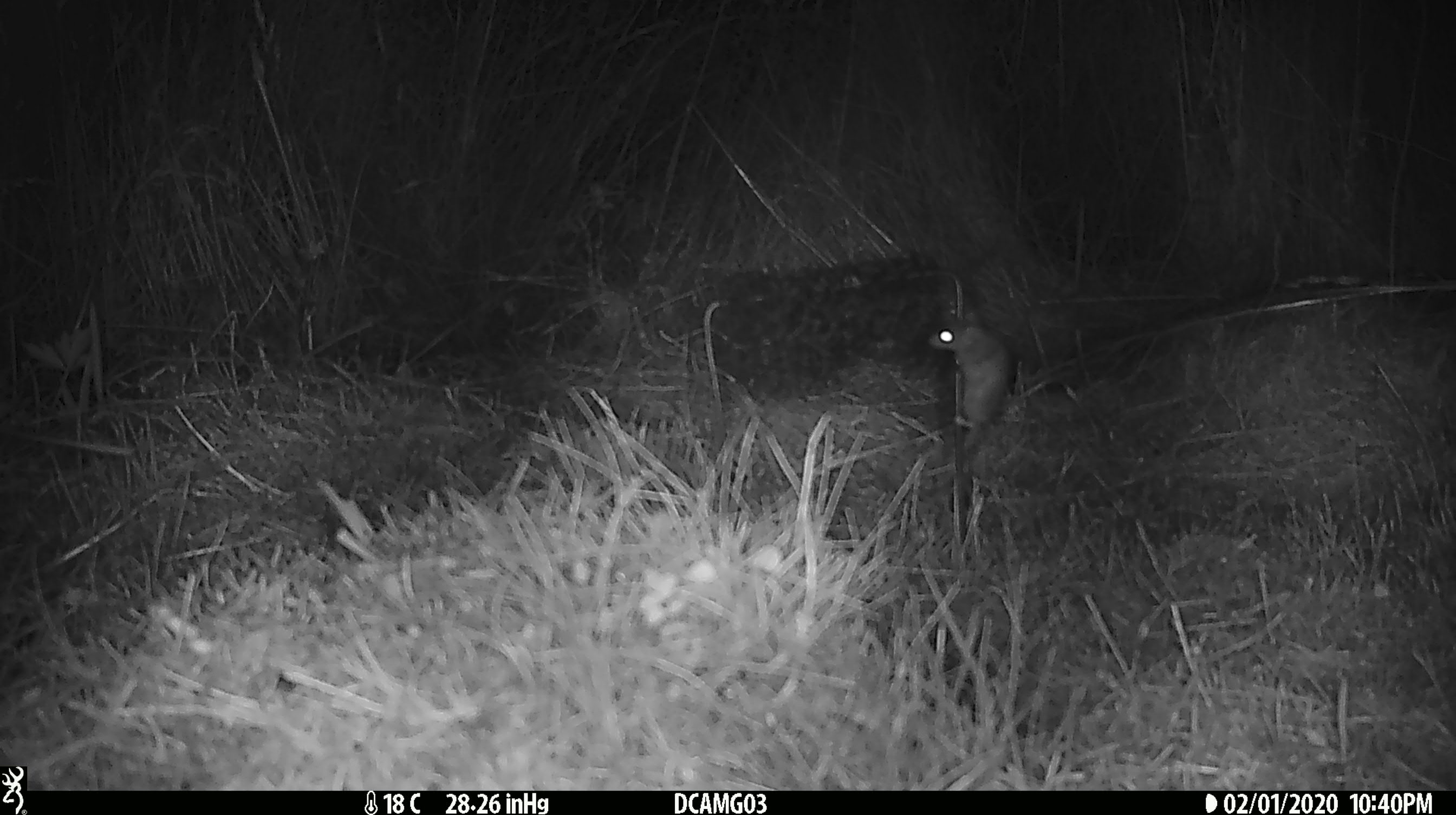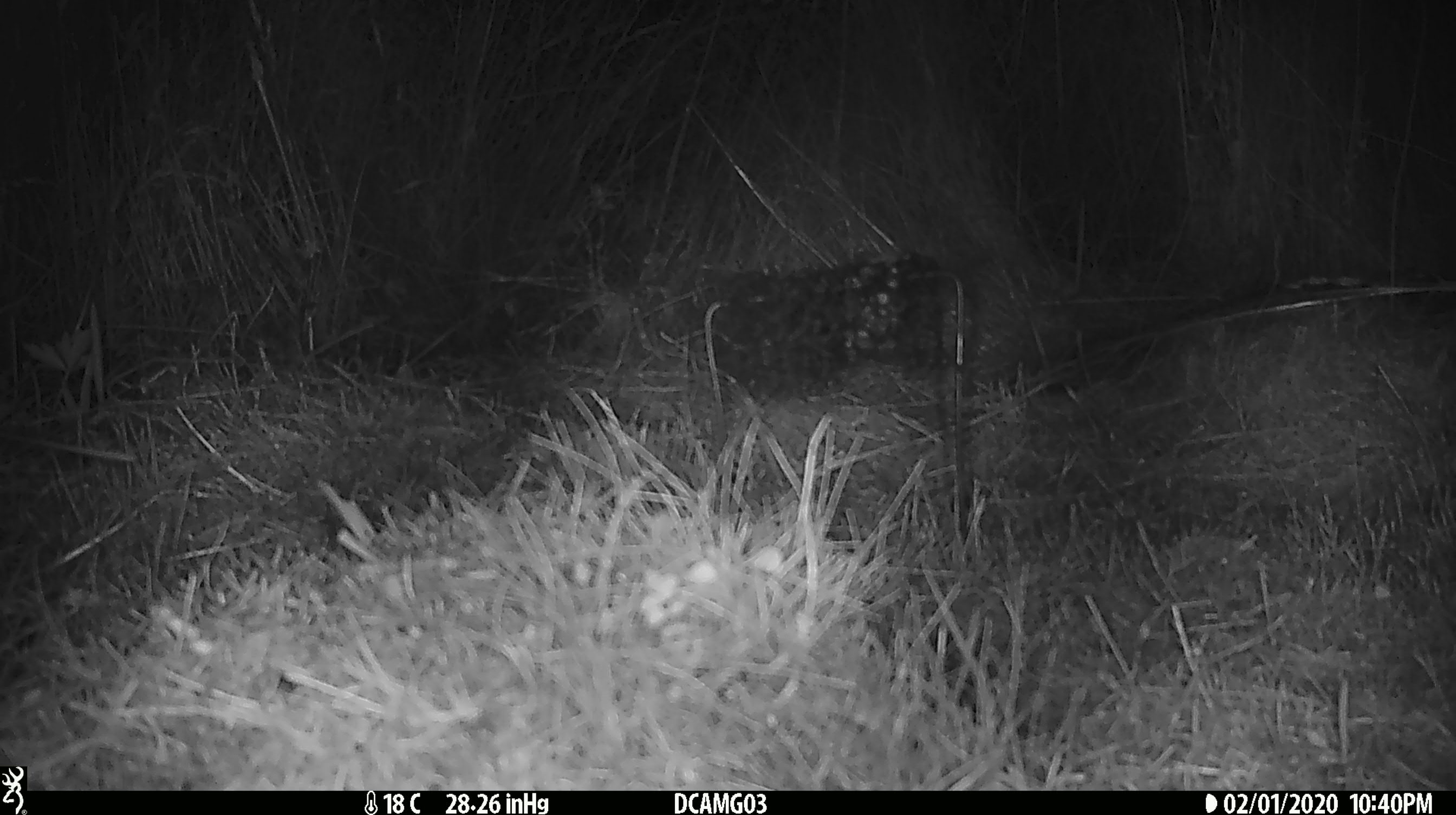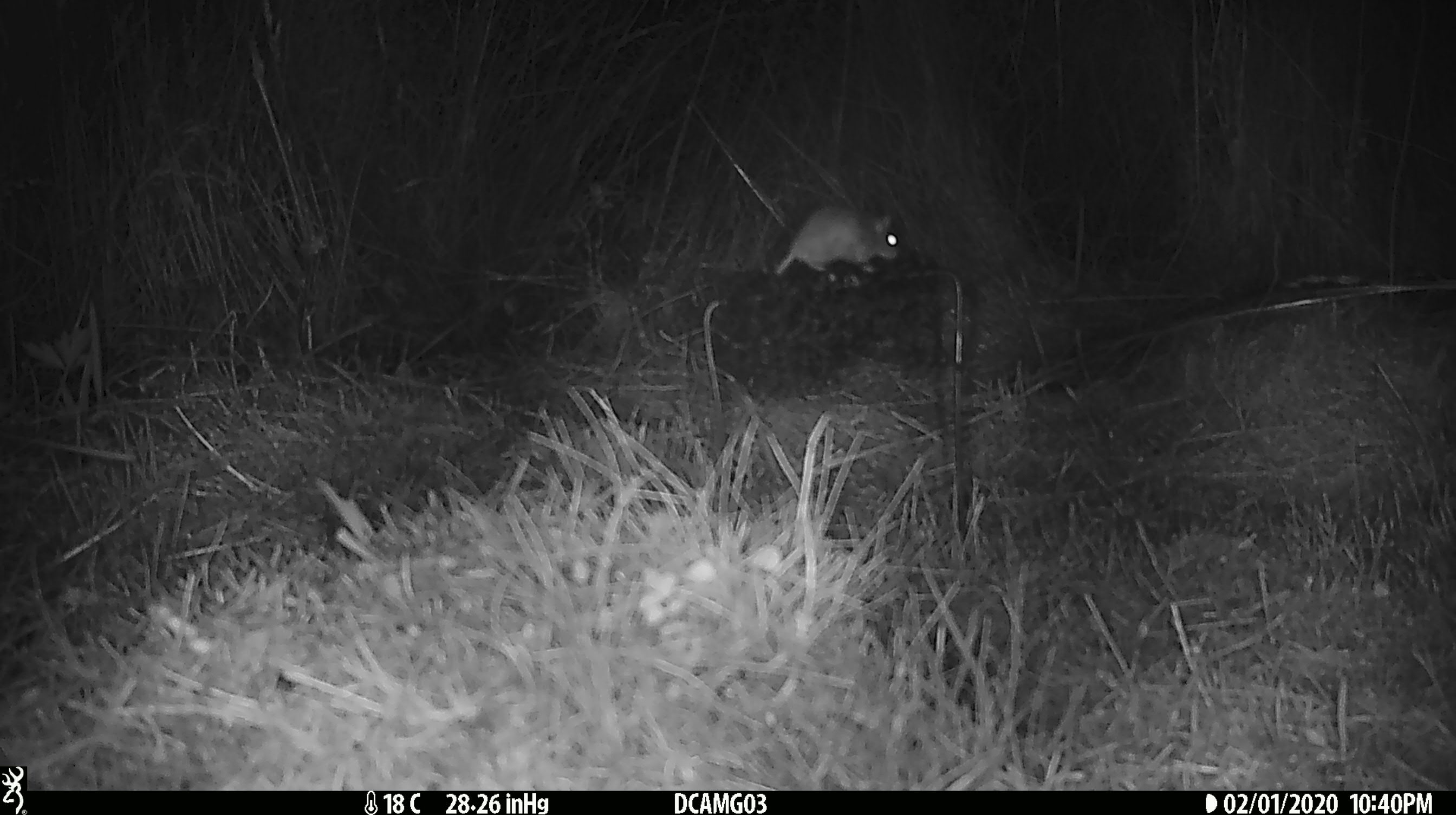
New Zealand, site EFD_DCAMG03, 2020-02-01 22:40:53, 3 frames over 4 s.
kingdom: Animalia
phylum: Chordata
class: Mammalia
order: Rodentia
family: Muridae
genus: Mus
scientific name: Mus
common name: mouse